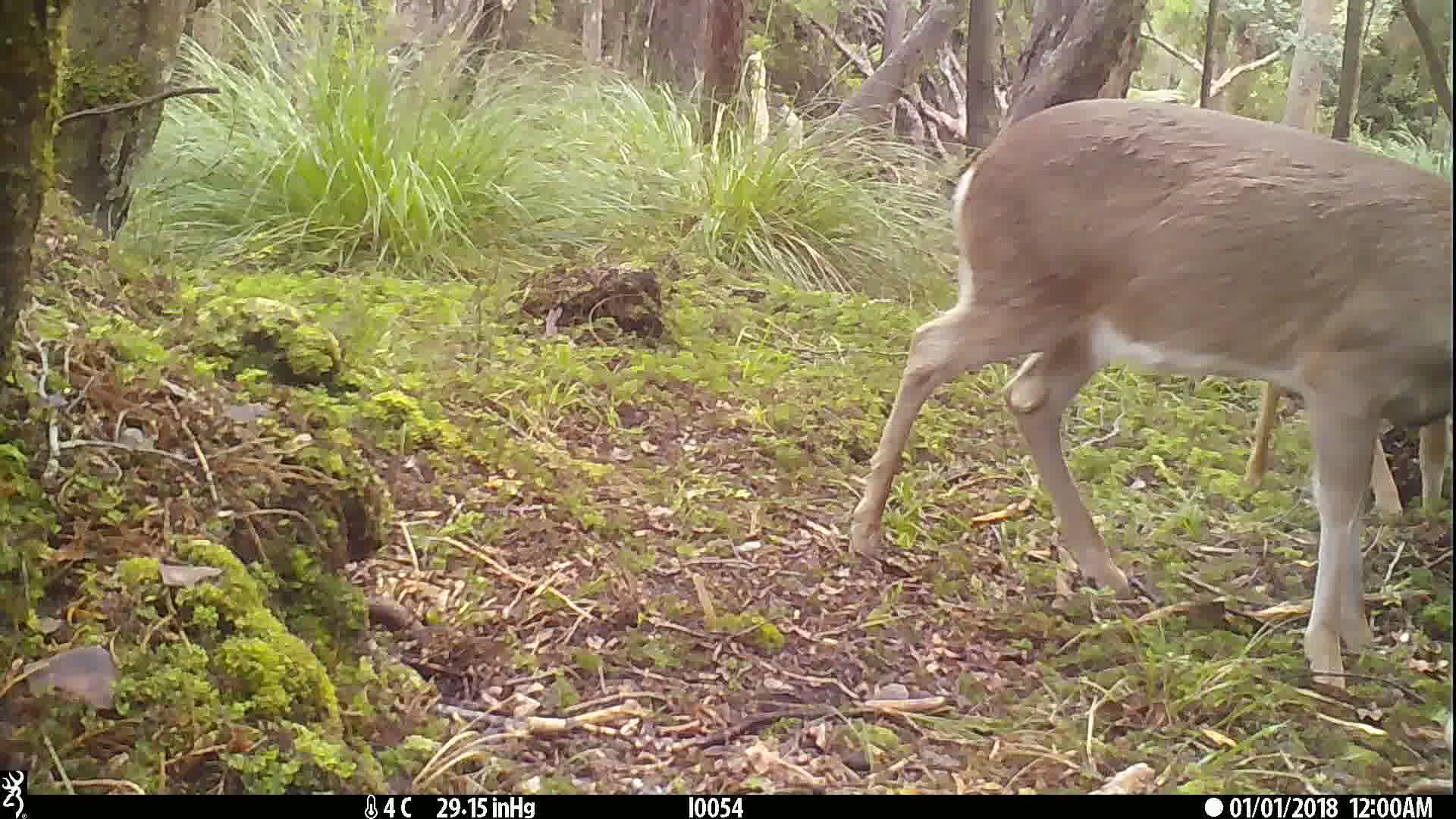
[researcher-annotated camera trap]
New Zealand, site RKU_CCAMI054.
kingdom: Animalia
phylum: Chordata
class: Mammalia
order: Artiodactyla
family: Cervidae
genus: Odocoileus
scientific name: Odocoileus virginianus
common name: white-tailed deer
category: white tailed deer